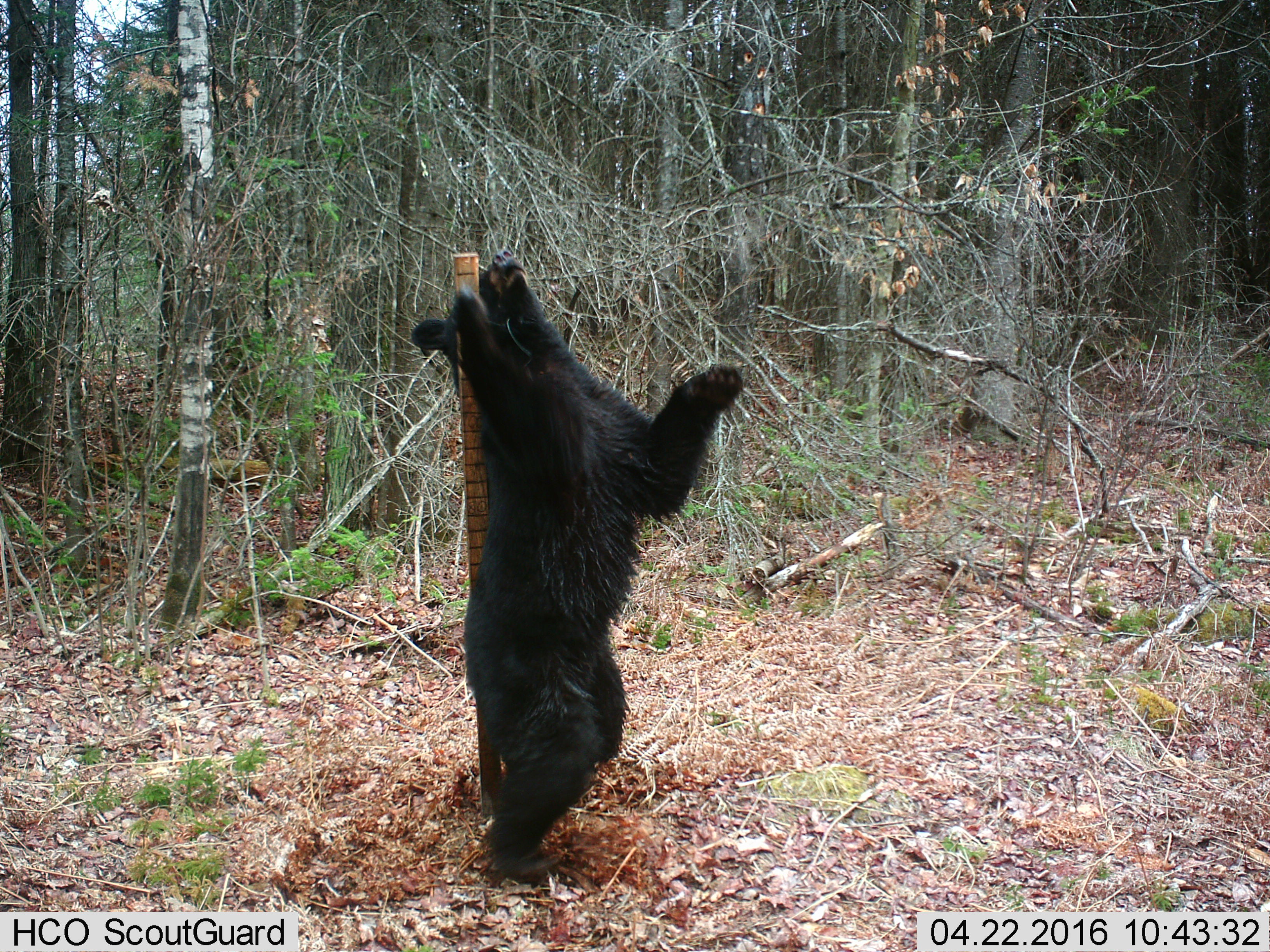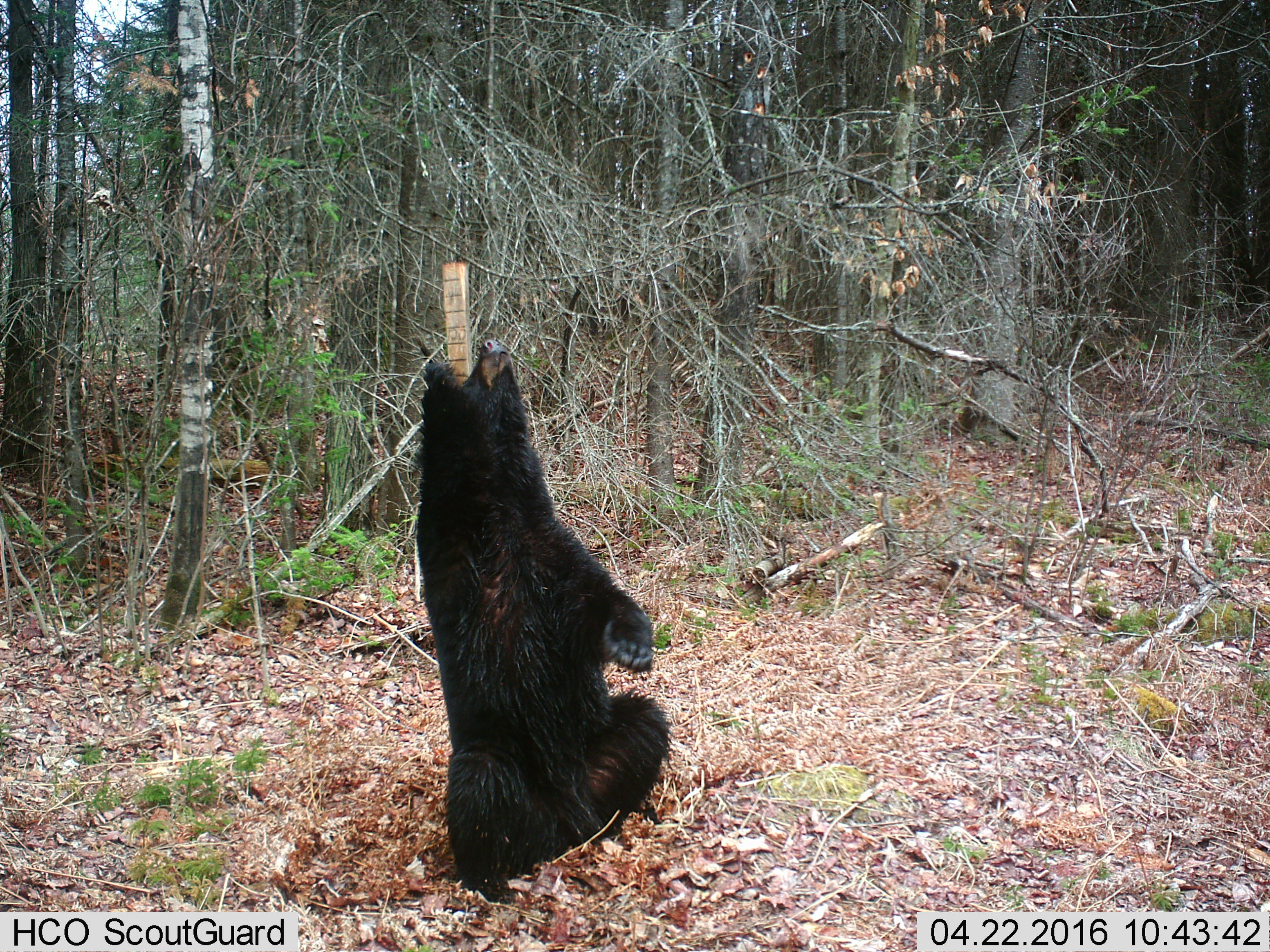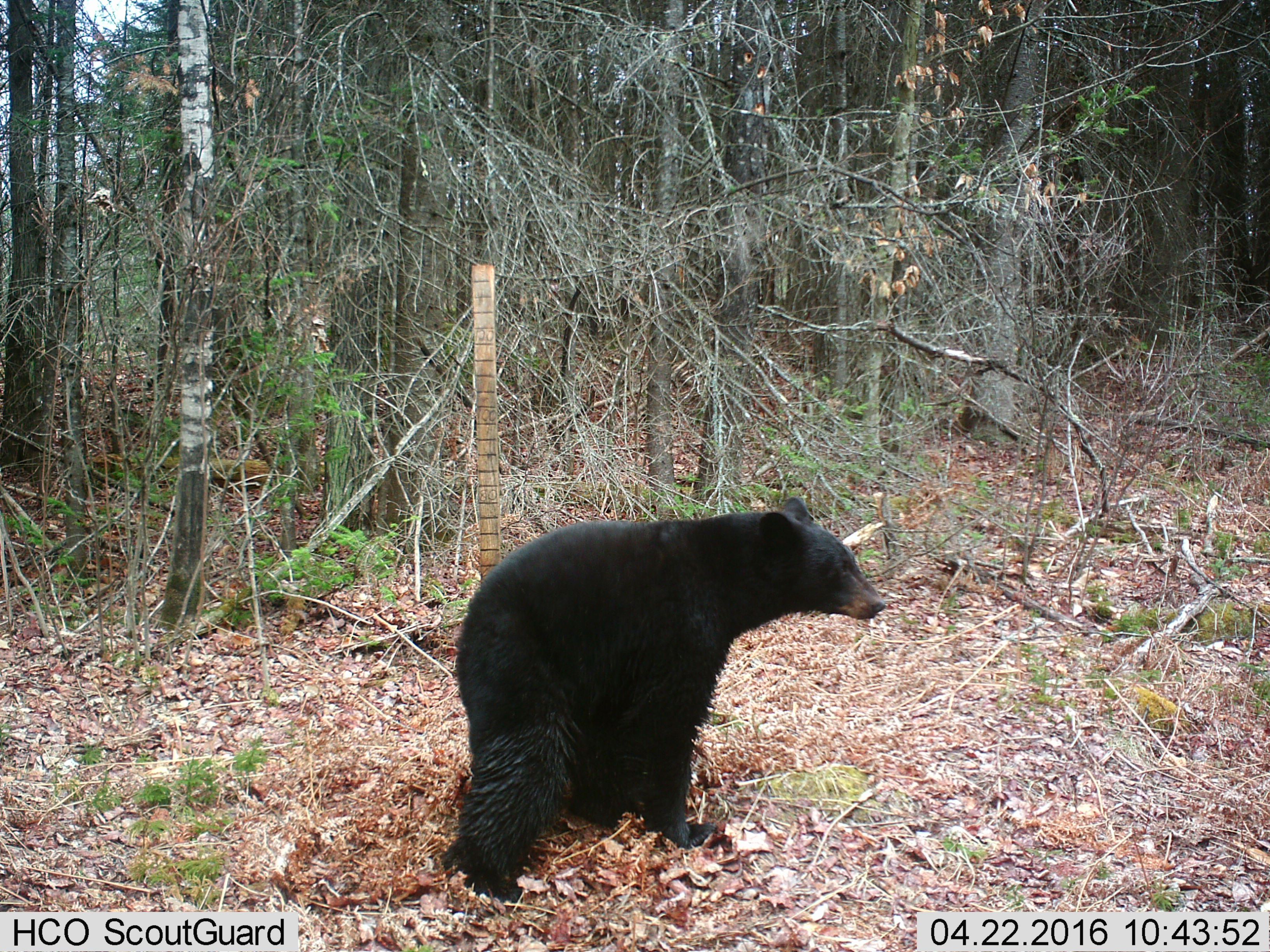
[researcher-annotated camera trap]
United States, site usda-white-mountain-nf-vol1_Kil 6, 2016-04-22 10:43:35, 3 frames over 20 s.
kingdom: Animalia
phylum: Chordata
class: Mammalia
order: Carnivora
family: Ursidae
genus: Ursus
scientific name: Ursus americanus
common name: black bear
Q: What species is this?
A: Black bear (Ursus americanus).